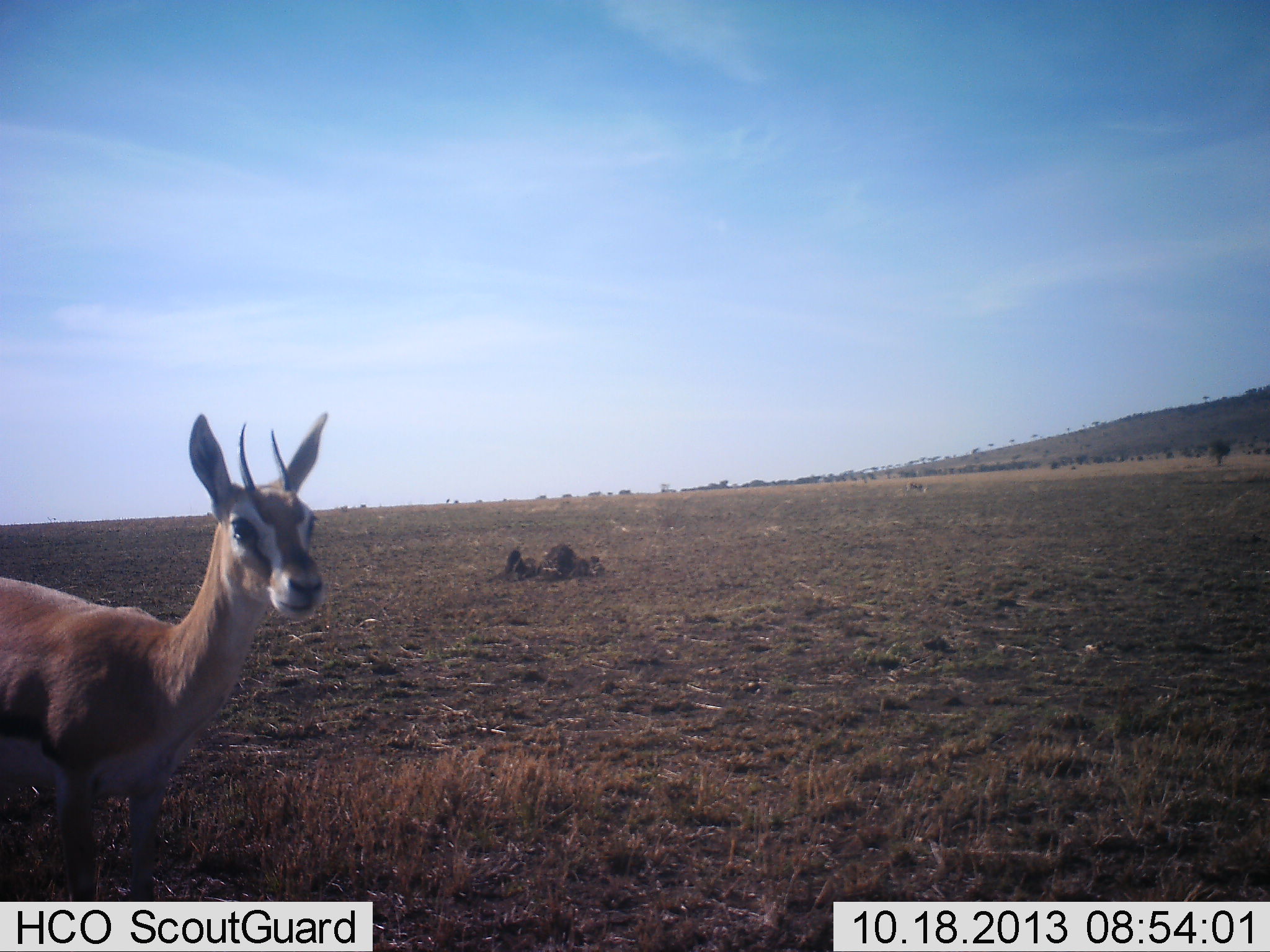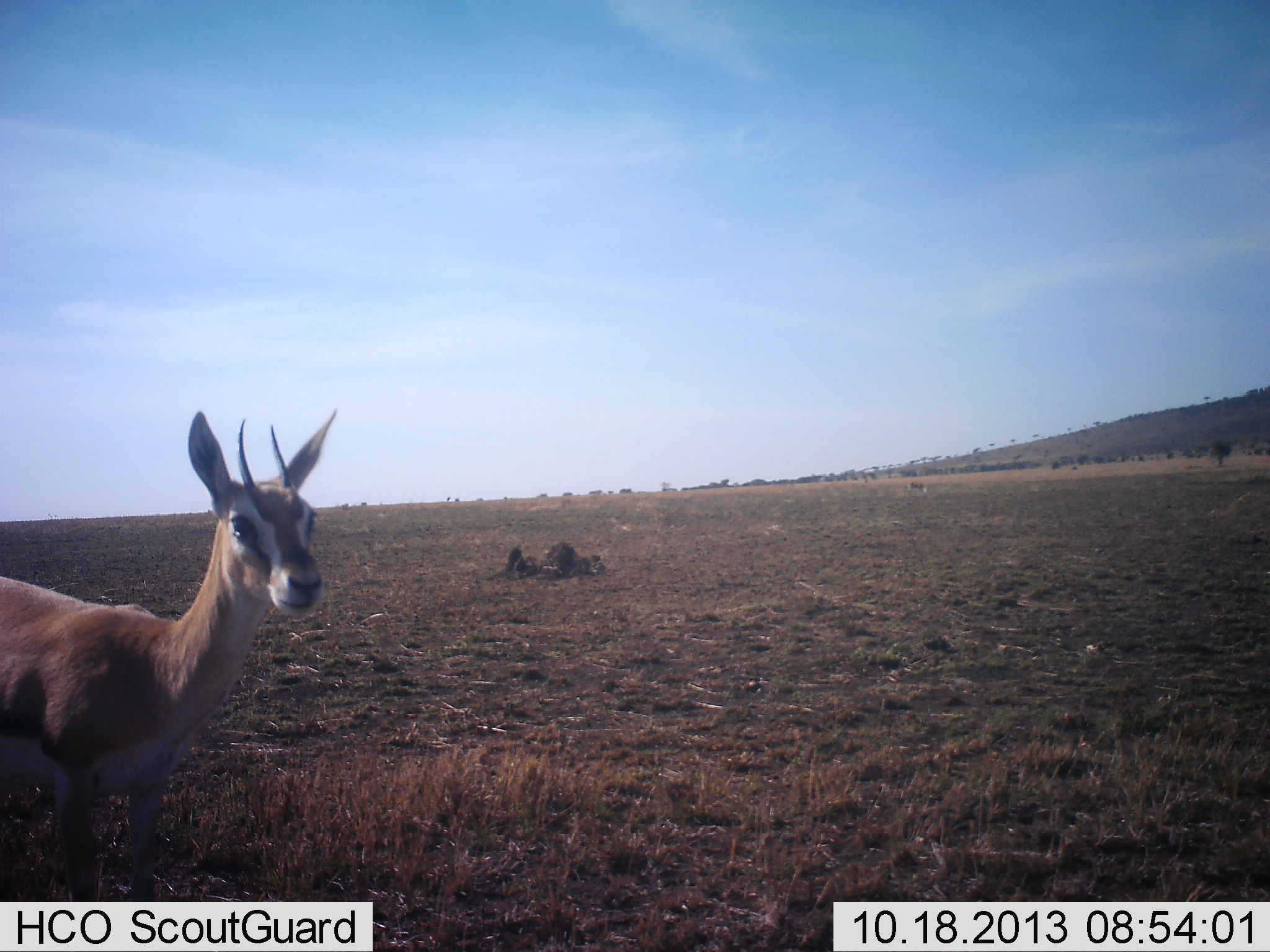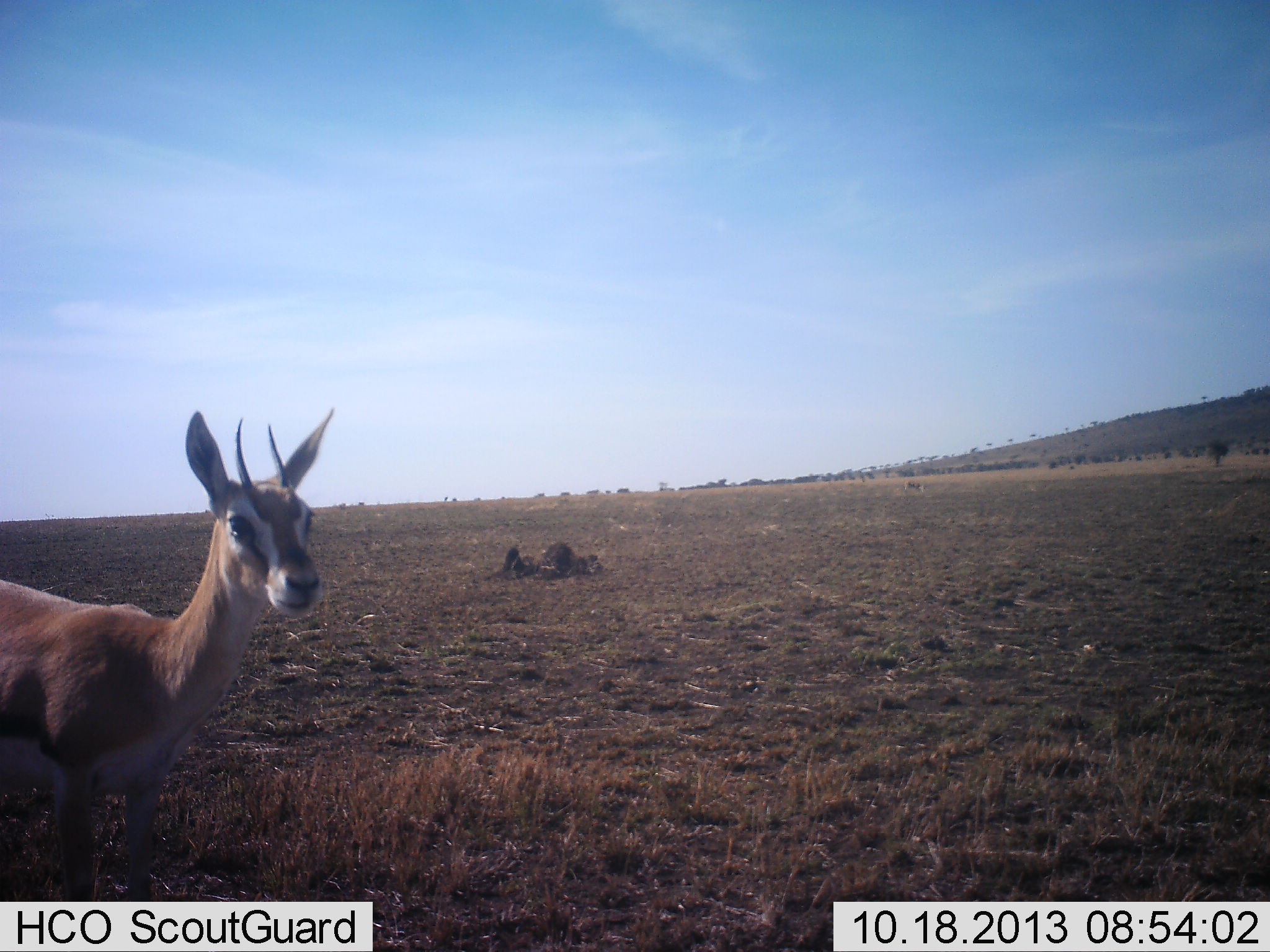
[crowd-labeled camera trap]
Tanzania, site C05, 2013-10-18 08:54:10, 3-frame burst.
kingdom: Animalia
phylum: Chordata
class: Mammalia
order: Artiodactyla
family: Bovidae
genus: Eudorcas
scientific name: Eudorcas thomsonii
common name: thomson's gazelle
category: gazellethomsons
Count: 1.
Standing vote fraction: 100%.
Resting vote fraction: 0%.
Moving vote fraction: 0%.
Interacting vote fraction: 0%.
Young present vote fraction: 0%.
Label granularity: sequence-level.